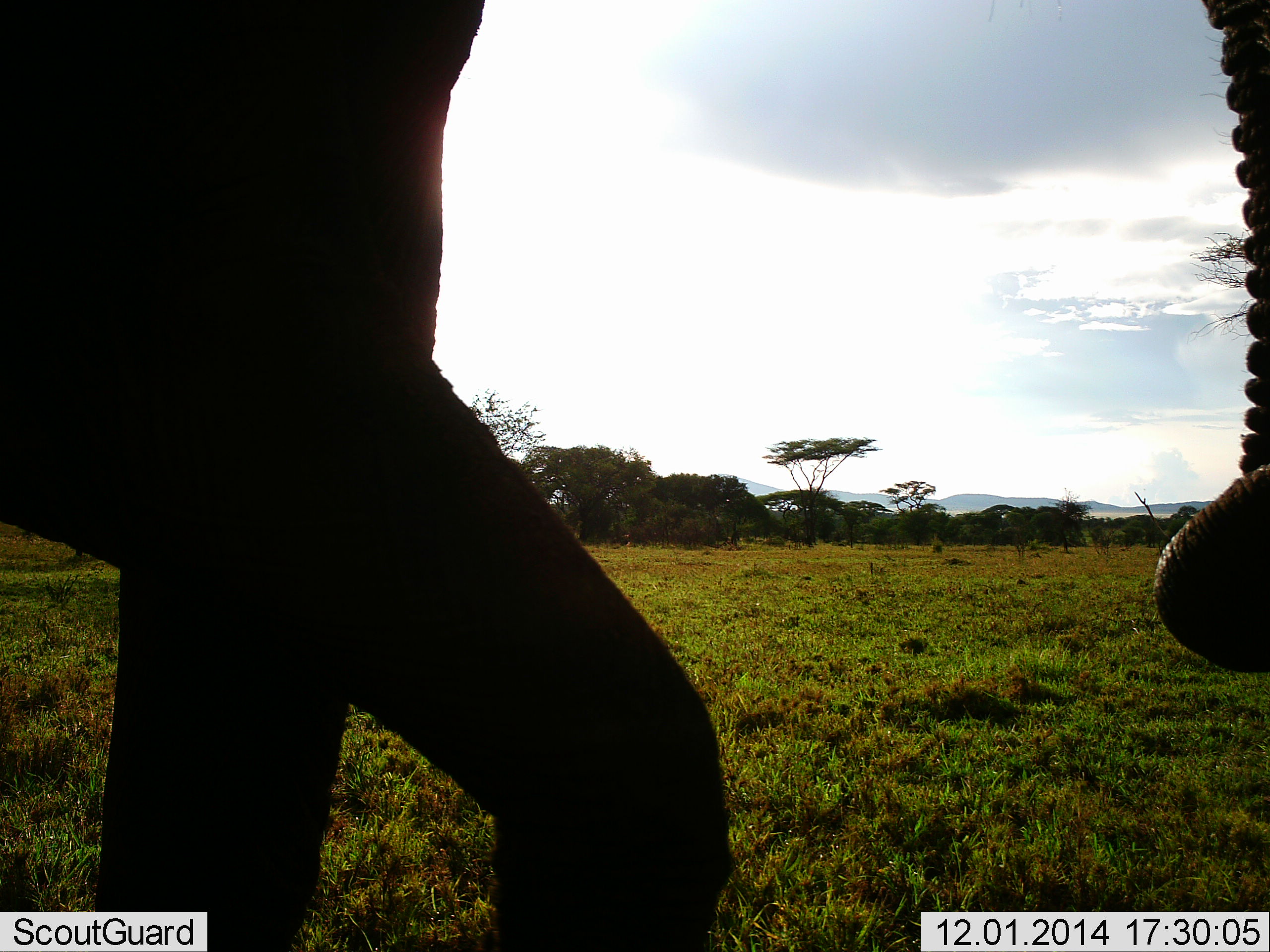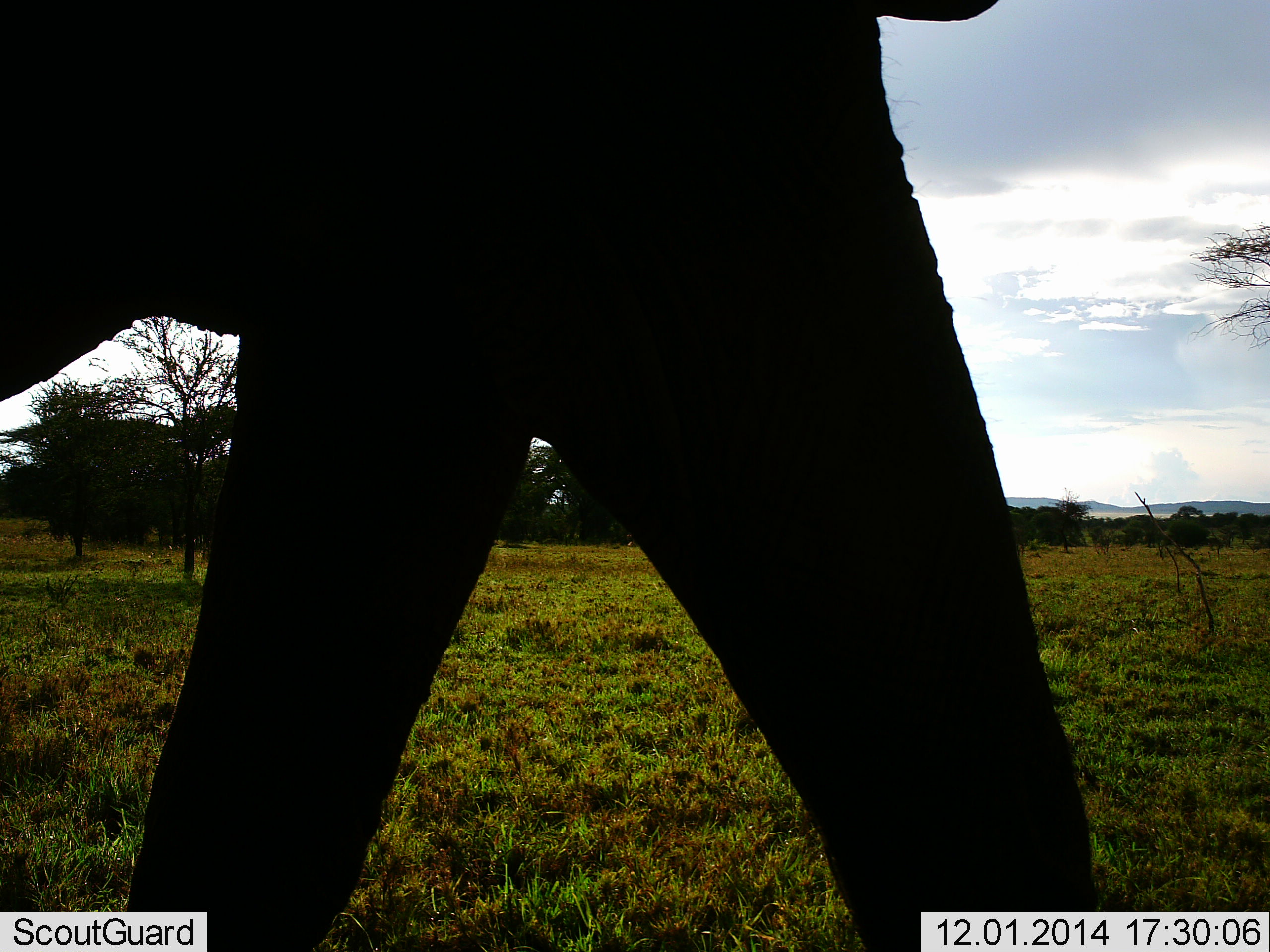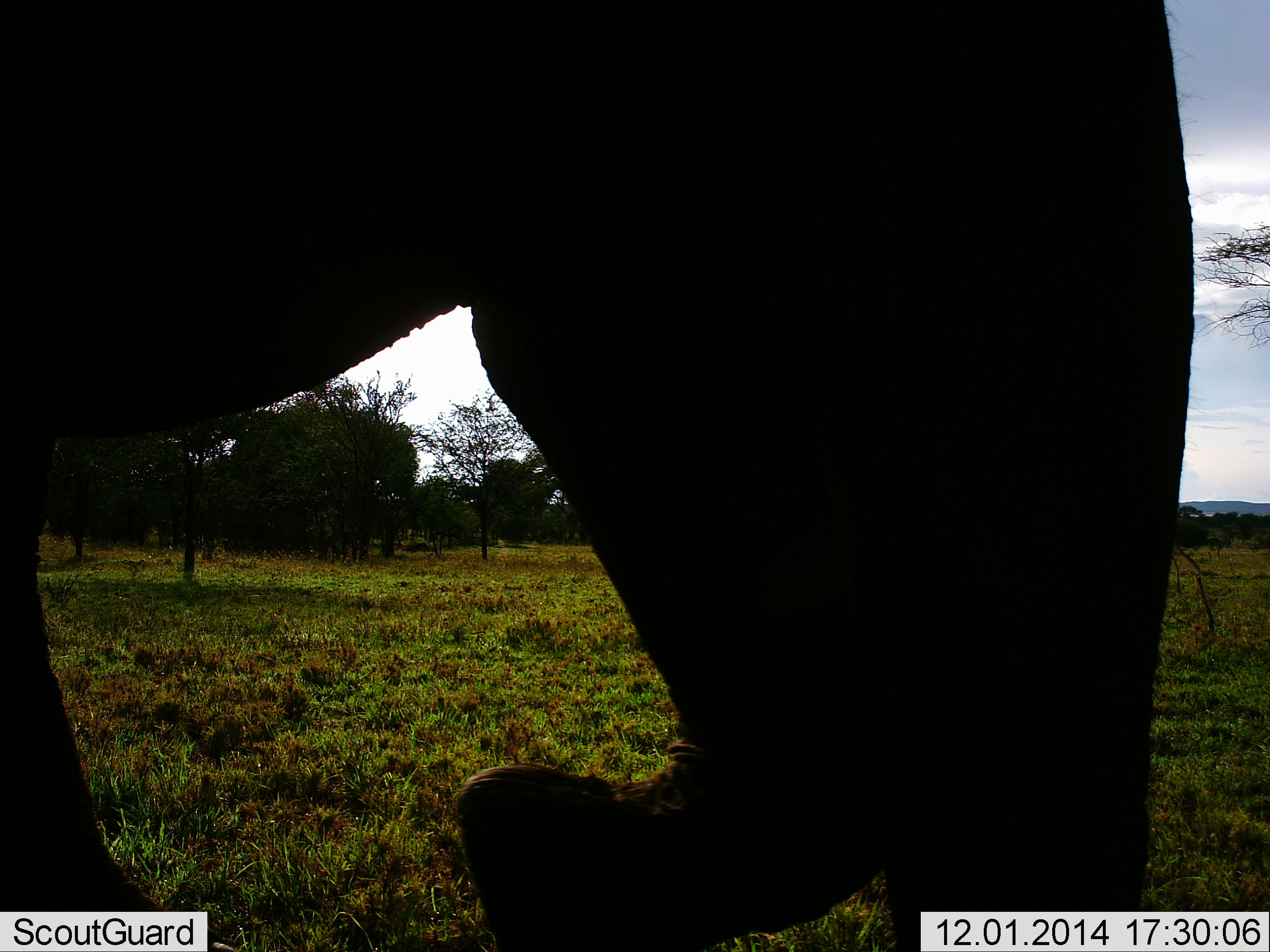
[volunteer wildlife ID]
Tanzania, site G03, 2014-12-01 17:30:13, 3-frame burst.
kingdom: Animalia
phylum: Chordata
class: Mammalia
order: Proboscidea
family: Elephantidae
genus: Loxodonta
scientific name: Loxodonta africana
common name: african bush elephant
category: elephant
Elephant (african bush elephant) (Loxodonta africana), count 1. Behavior (volunteer vote fractions): standing 20%, resting 0%, moving 90%, interacting 0%. Young present (vote fraction): 0%. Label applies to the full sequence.